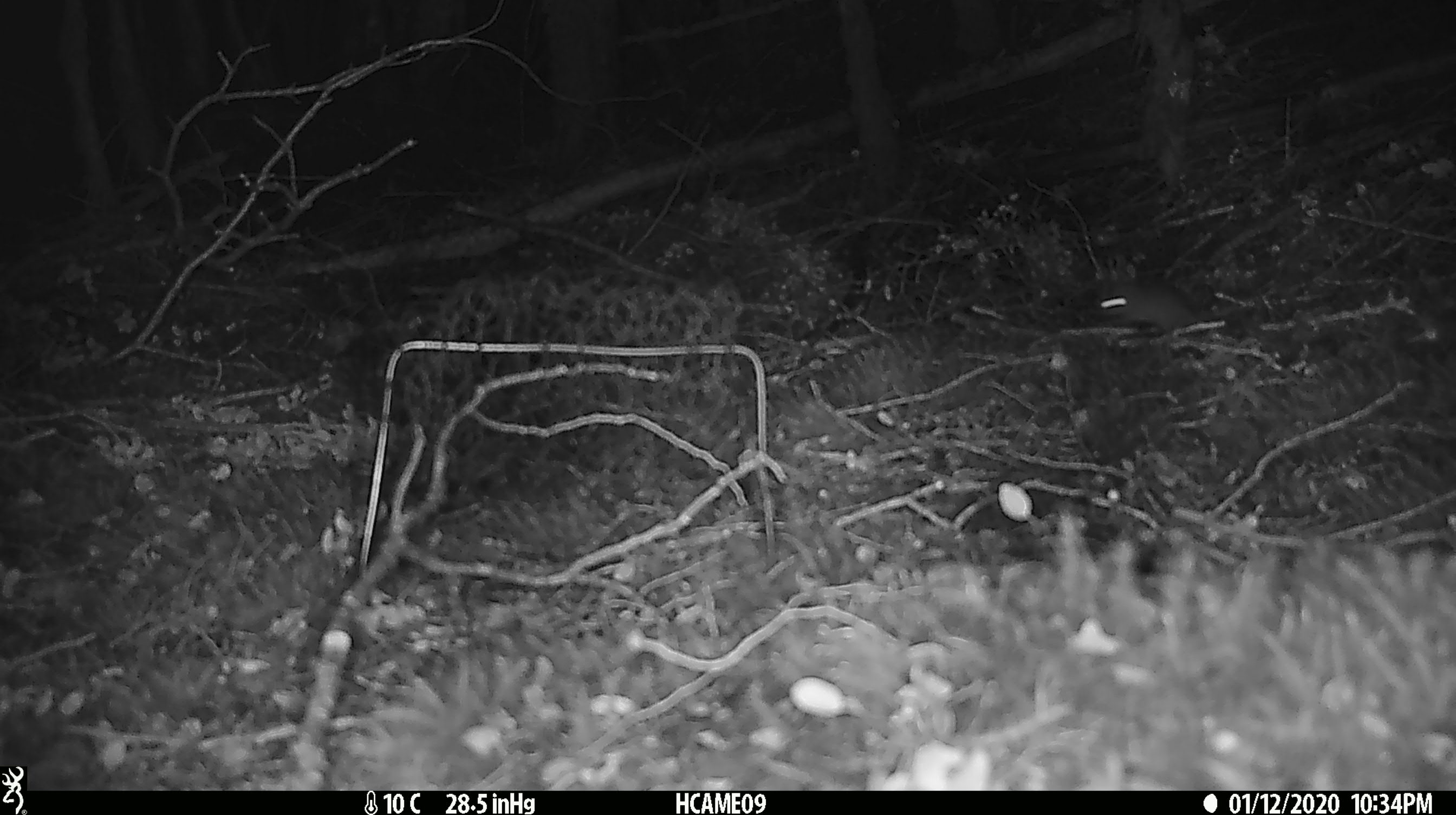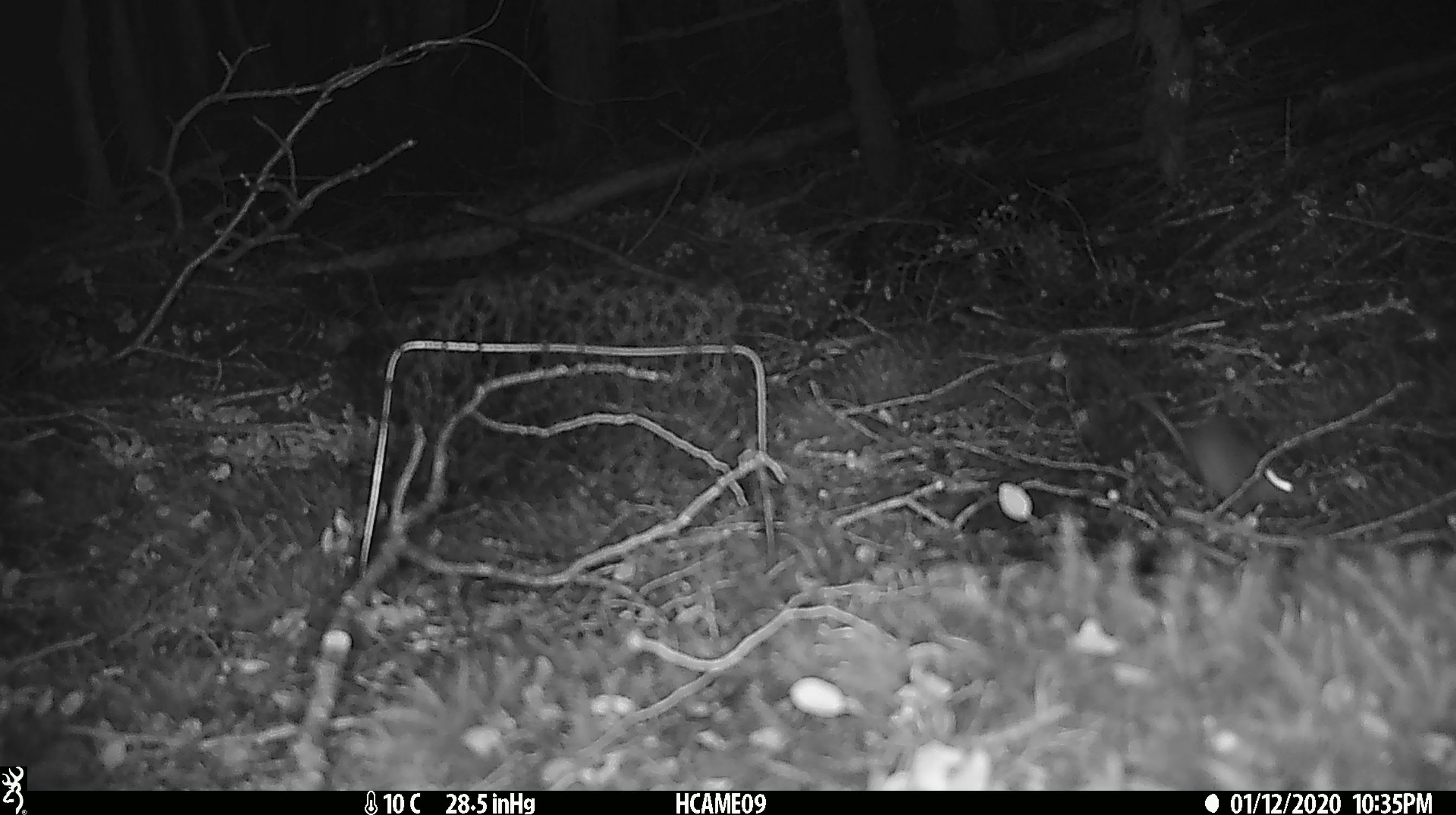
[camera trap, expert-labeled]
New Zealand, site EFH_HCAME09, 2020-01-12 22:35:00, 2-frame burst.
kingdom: Animalia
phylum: Chordata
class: Mammalia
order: Rodentia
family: Muridae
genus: Mus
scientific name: Mus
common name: mouse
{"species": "mouse (Mus)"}